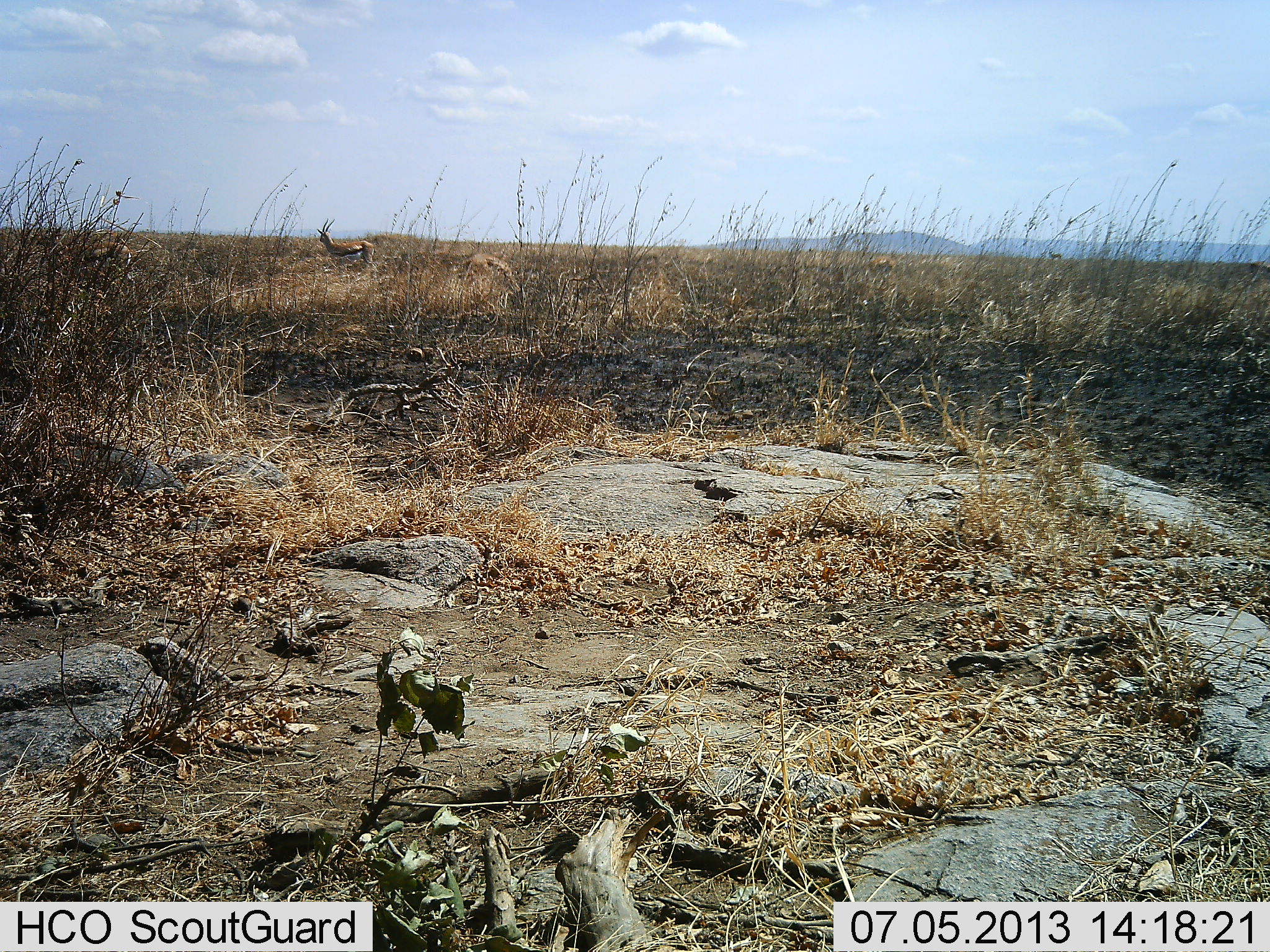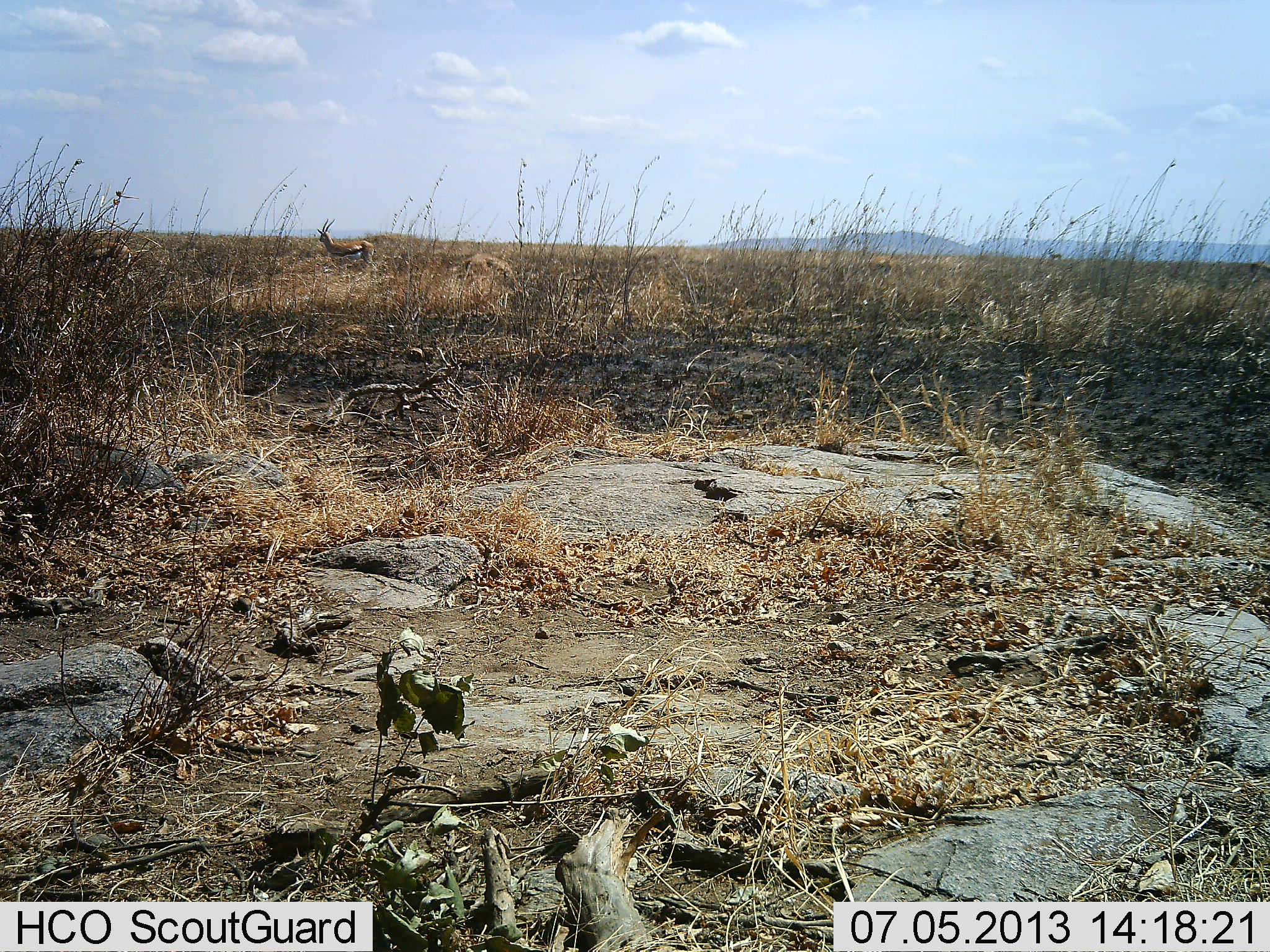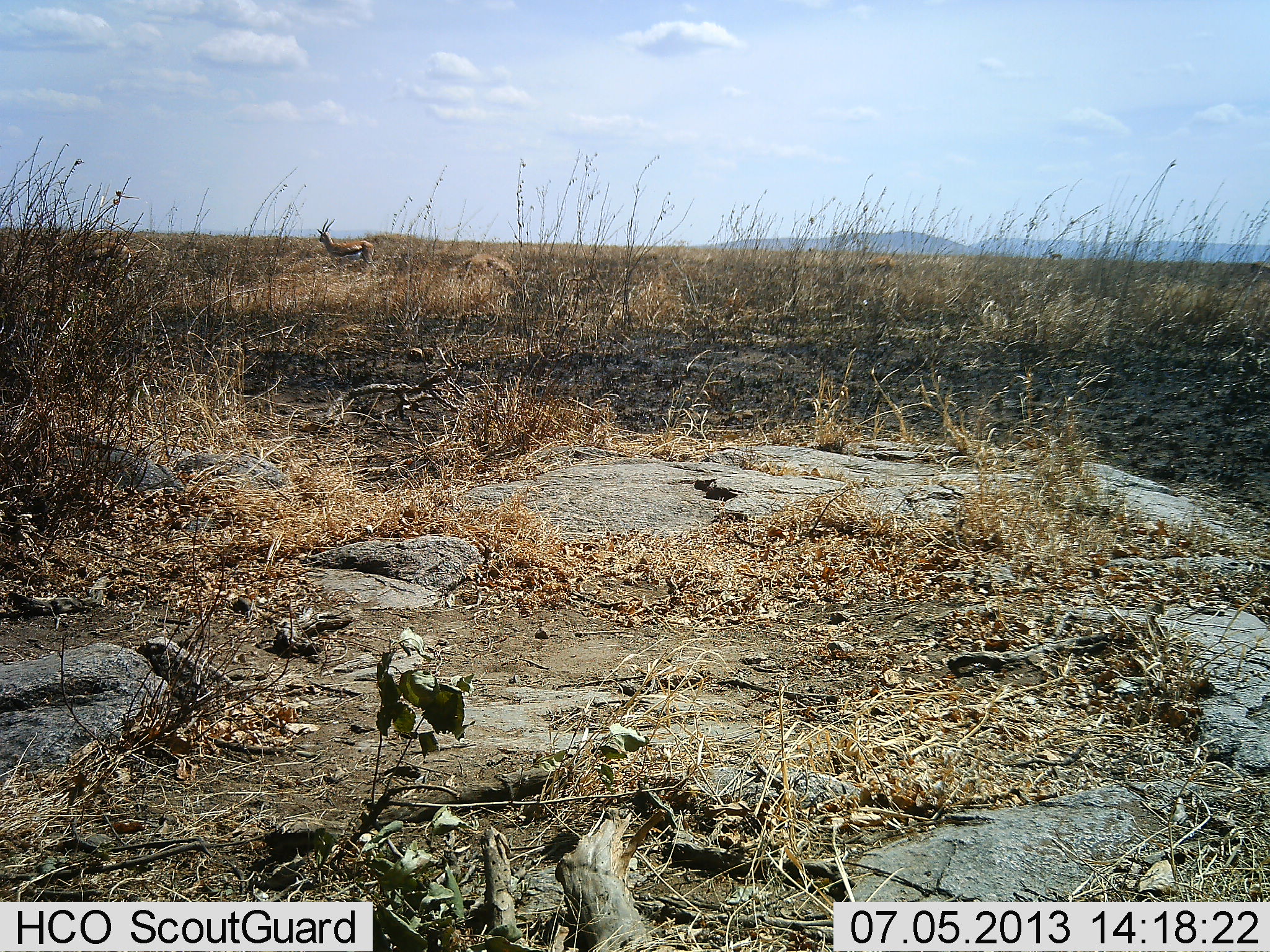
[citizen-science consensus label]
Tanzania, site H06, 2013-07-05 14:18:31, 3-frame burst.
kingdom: Animalia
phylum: Chordata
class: Mammalia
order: Artiodactyla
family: Bovidae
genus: Eudorcas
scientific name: Eudorcas thomsonii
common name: thomson's gazelle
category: gazellethomsons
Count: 2.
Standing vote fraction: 100%.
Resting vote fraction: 0%.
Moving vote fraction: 0%.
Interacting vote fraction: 0%.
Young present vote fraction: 0%.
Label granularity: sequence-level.